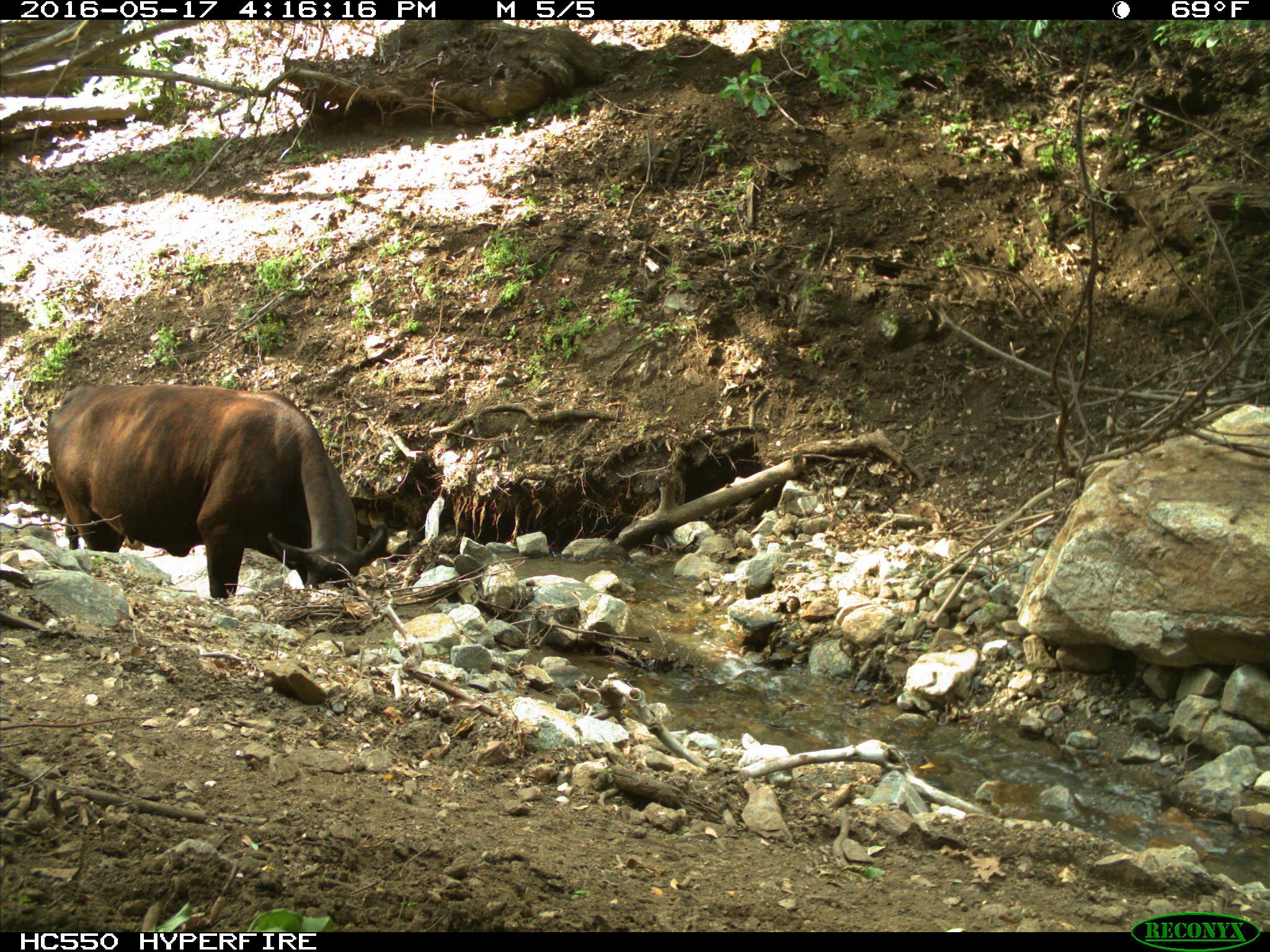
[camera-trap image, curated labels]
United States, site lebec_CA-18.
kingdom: Animalia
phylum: Chordata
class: Mammalia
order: Artiodactyla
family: Bovidae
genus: Bos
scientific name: Bos taurus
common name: domestic cow